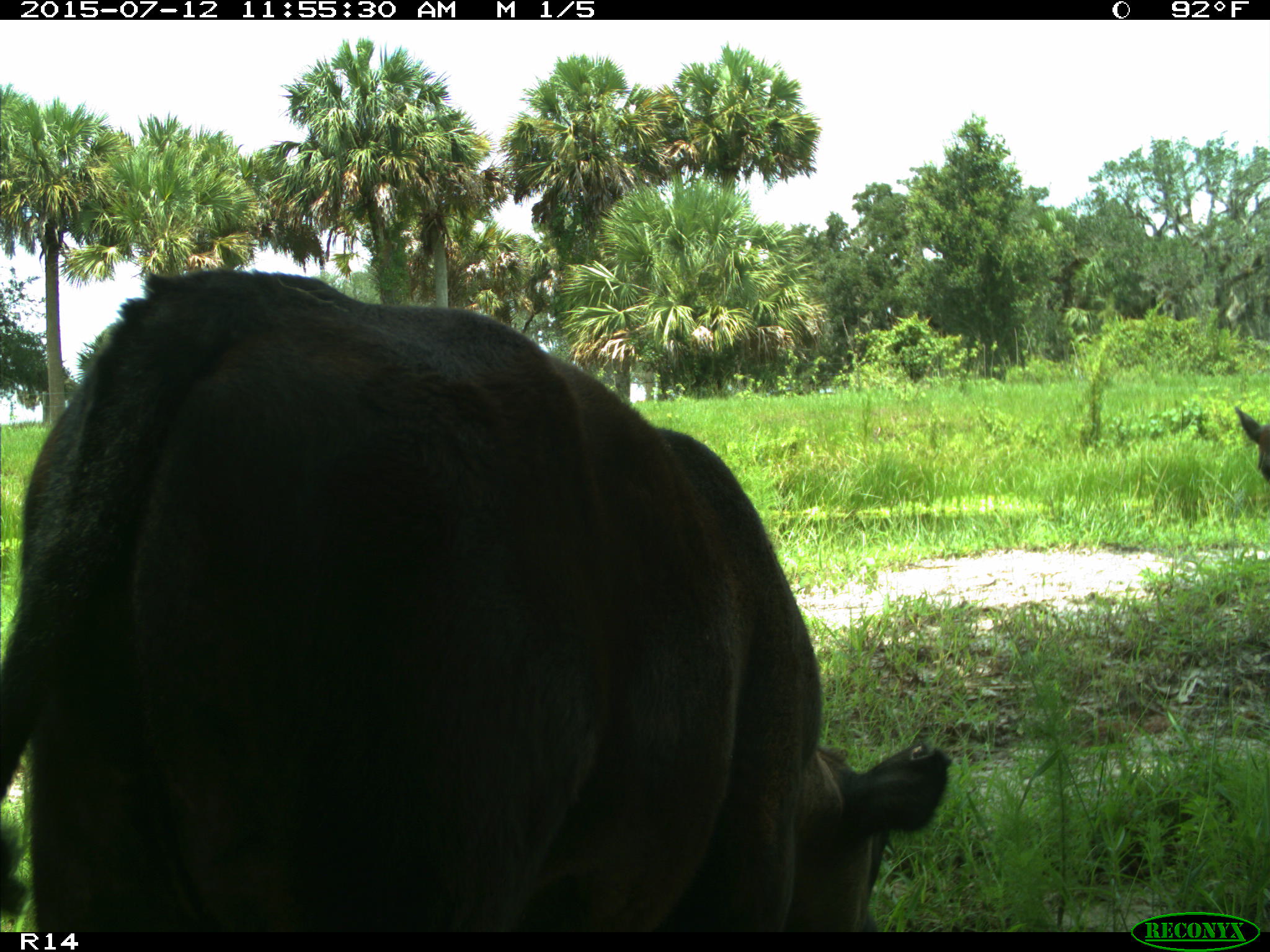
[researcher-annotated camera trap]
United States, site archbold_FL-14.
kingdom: Animalia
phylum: Chordata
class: Mammalia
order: Artiodactyla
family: Bovidae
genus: Bos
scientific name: Bos taurus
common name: domestic cow